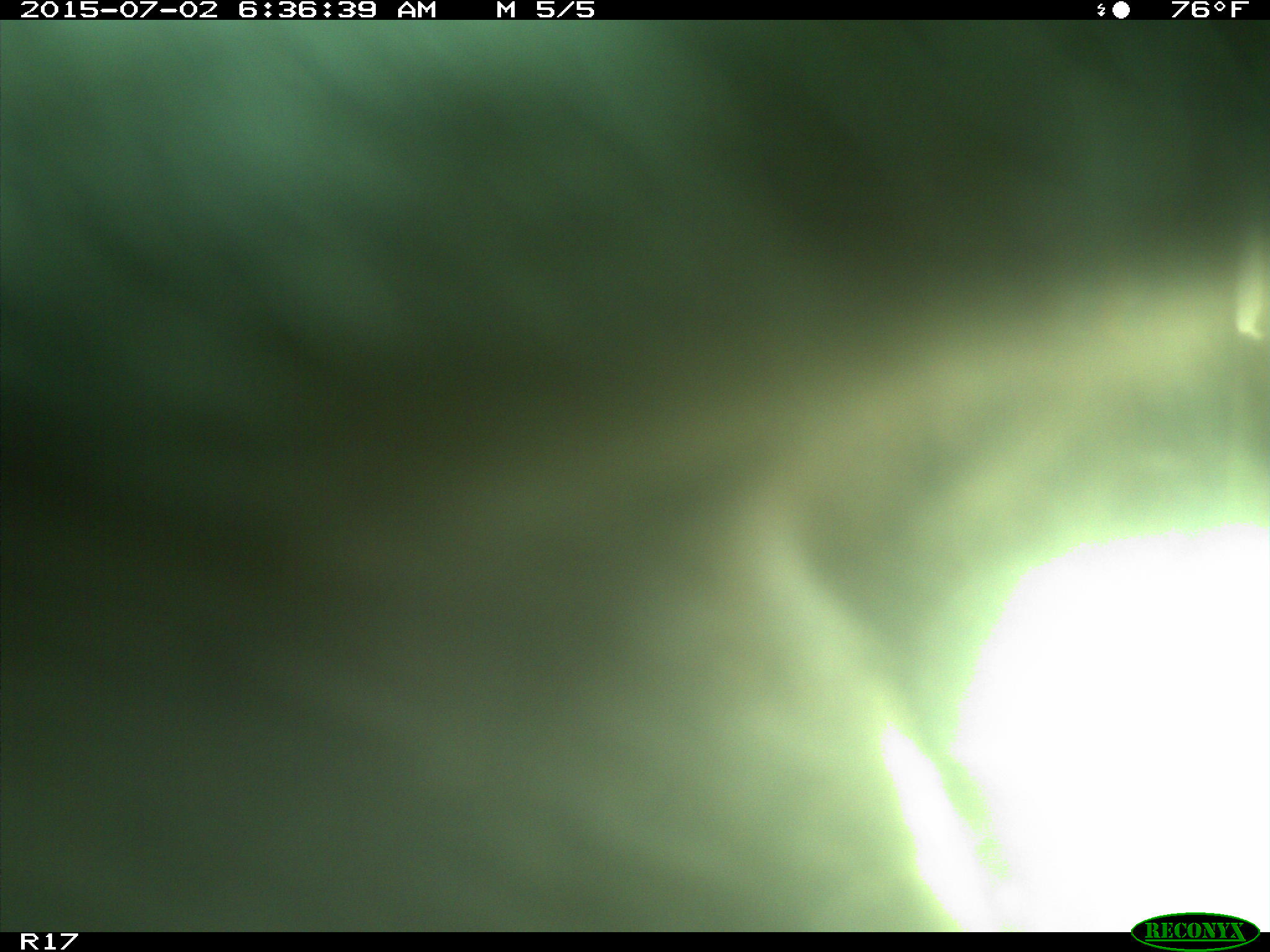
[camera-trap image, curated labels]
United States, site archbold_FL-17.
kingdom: Animalia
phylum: Chordata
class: Mammalia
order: Artiodactyla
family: Bovidae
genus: Bos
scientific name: Bos taurus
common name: domestic cow